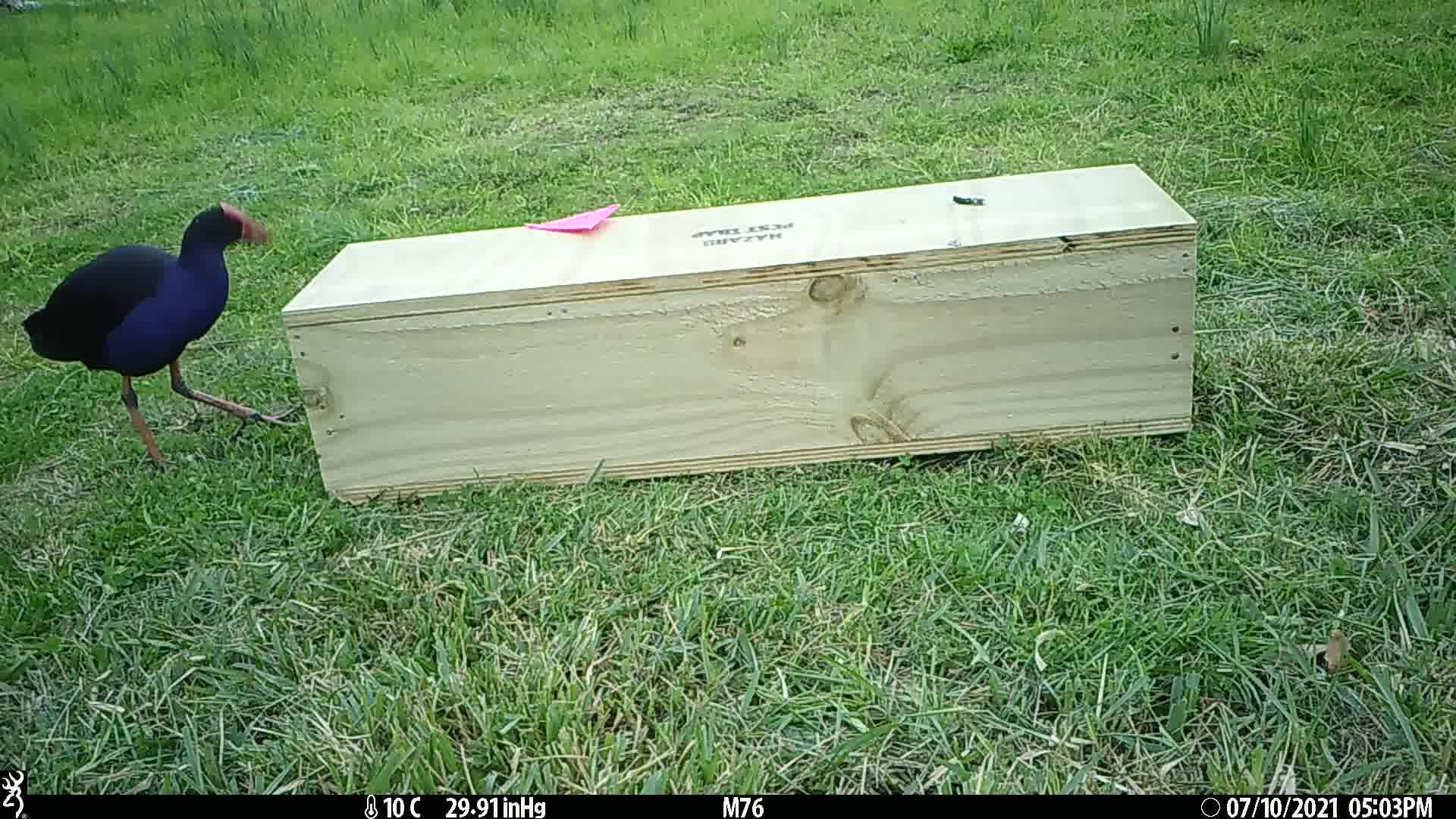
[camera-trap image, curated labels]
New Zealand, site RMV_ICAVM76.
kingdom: Animalia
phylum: Chordata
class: Aves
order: Gruiformes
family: Rallidae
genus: Porphyrio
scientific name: Porphyrio melanotus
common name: australasian swamphen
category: pukeko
Pukeko (australasian swamphen) (Porphyrio melanotus).